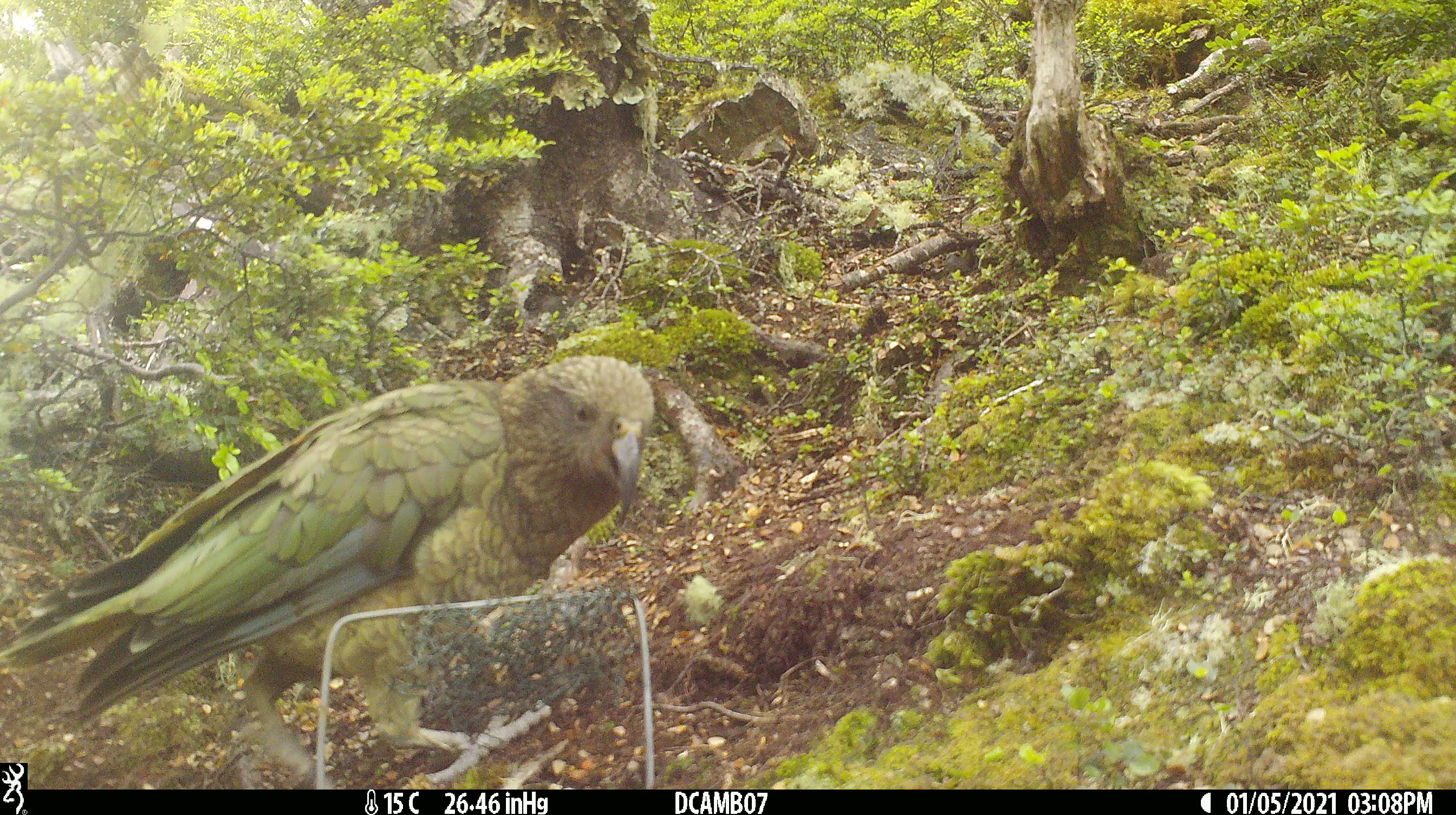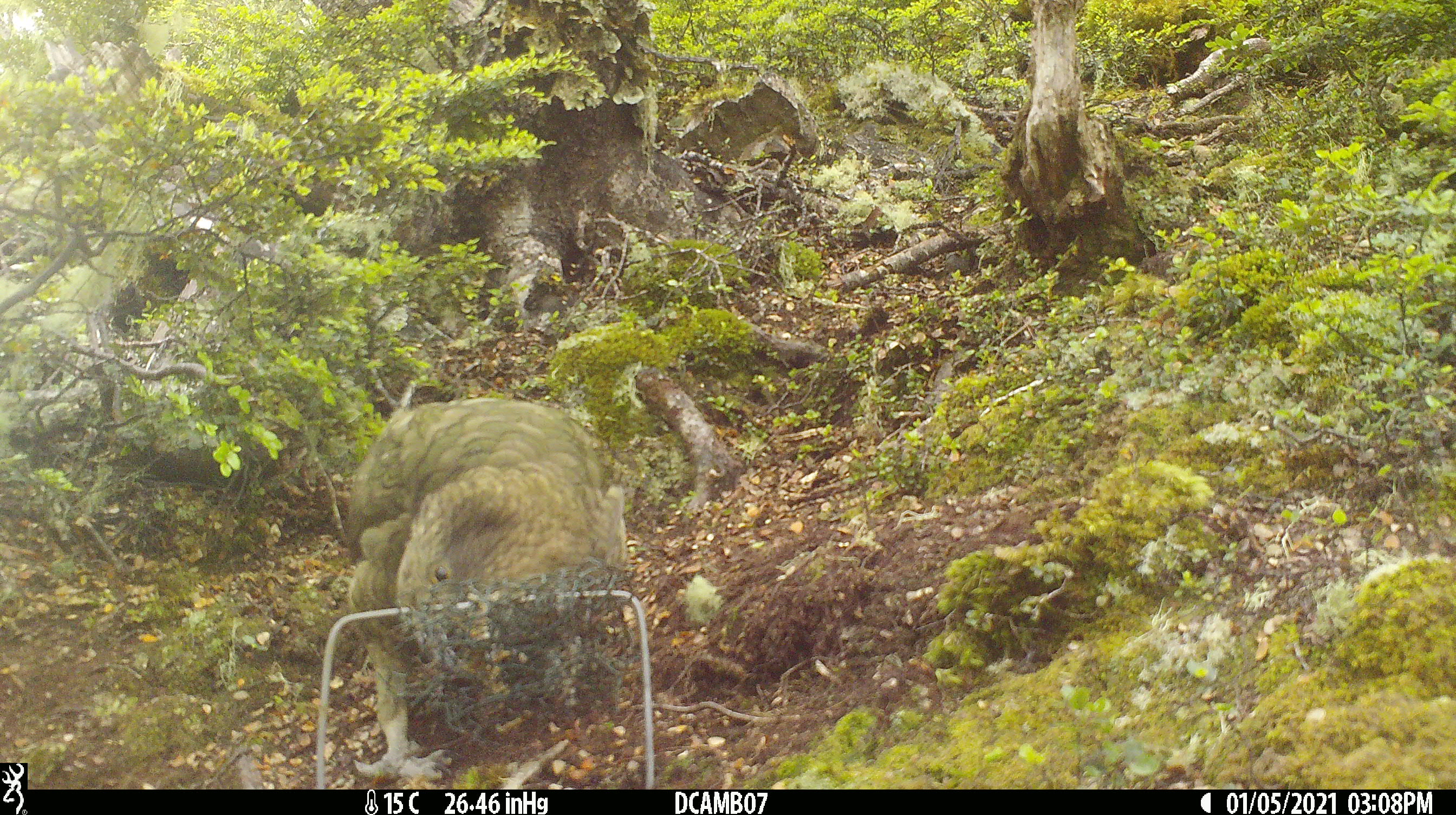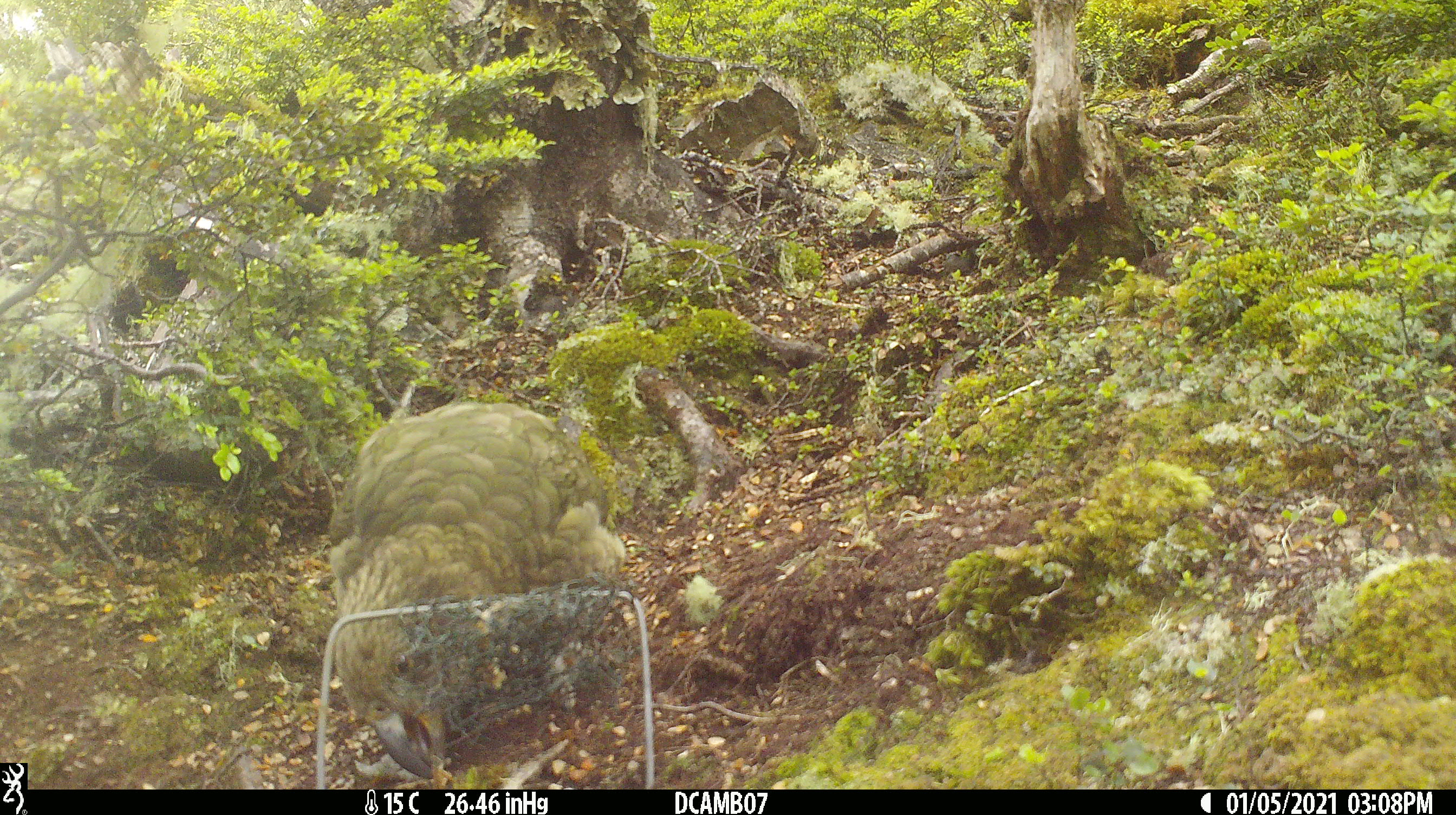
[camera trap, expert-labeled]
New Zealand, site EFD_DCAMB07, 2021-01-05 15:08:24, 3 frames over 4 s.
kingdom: Animalia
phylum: Chordata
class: Aves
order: Psittaciformes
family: Strigopidae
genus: Nestor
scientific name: Nestor notabilis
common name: kea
Kea (Nestor notabilis).